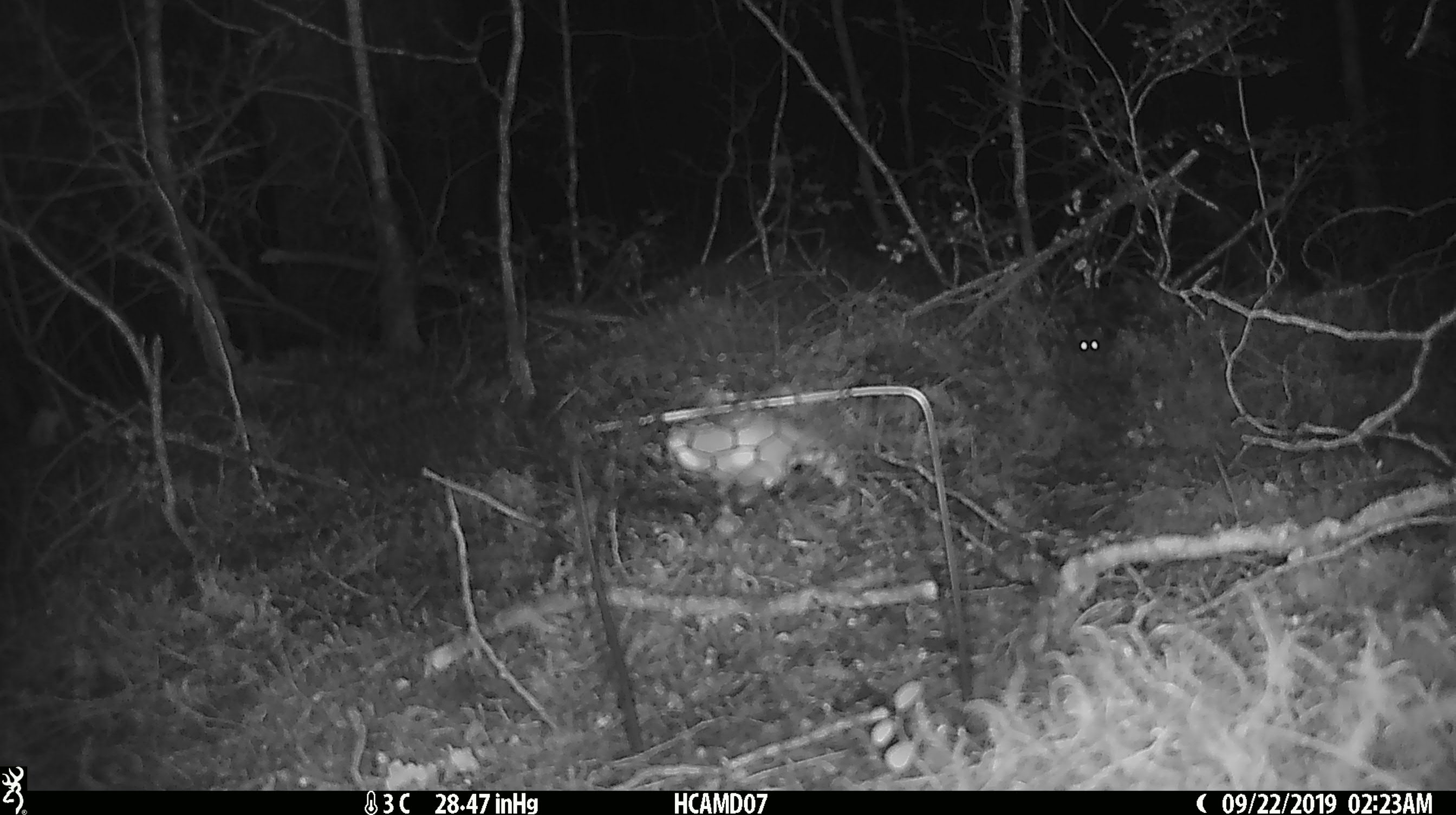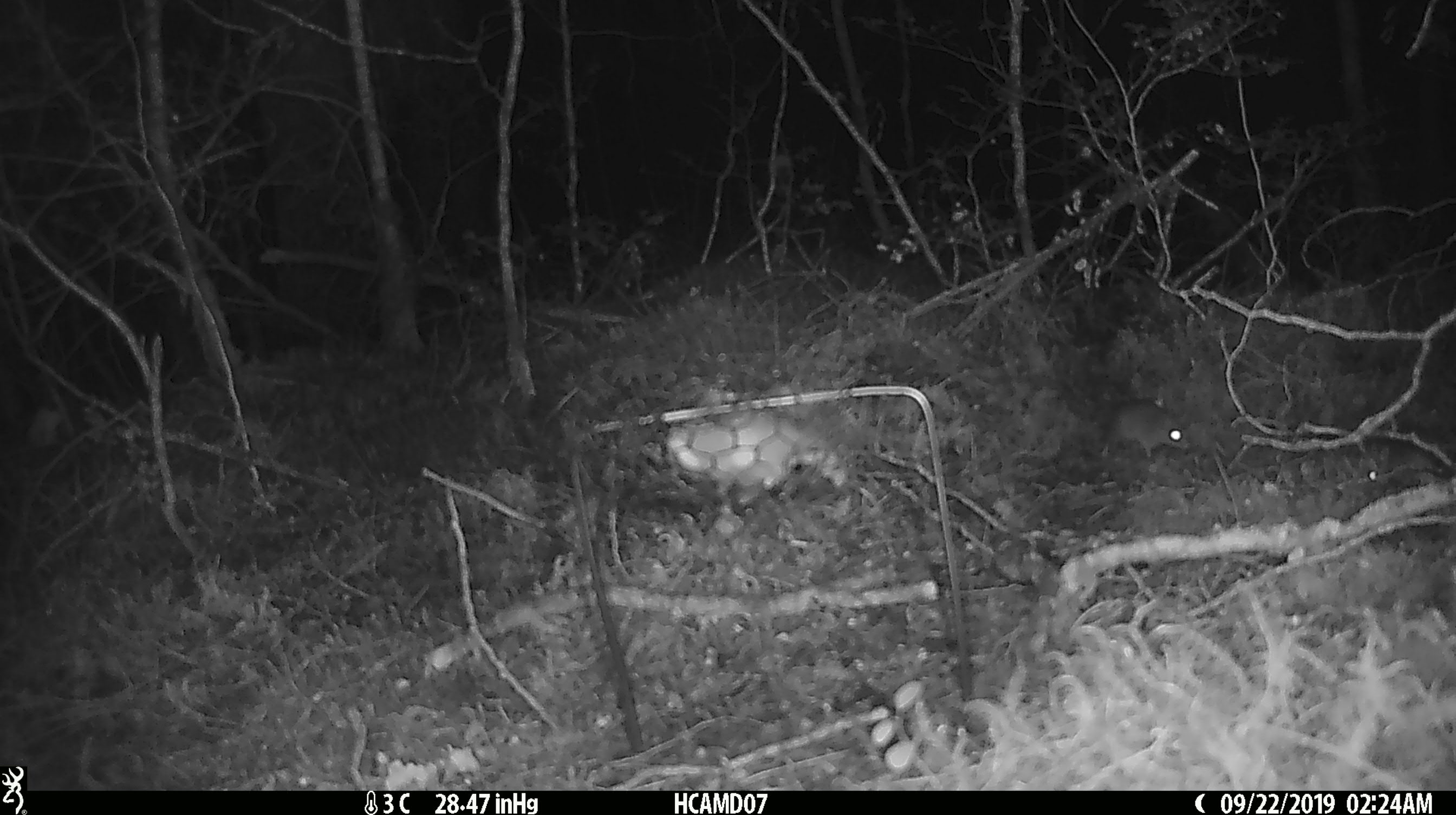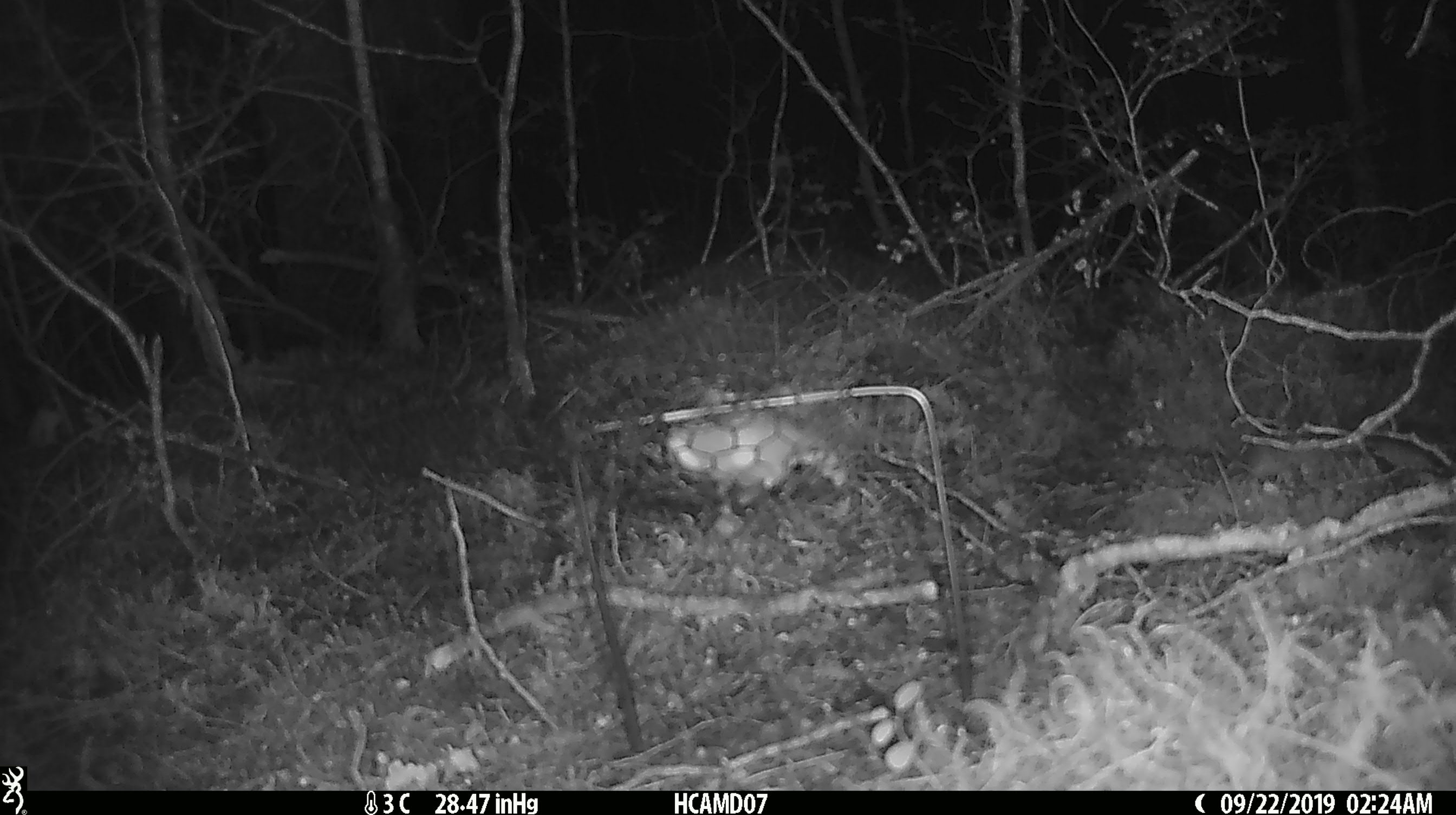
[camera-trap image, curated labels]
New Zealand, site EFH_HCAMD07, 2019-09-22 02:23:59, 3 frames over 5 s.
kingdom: Animalia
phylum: Chordata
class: Mammalia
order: Rodentia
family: Muridae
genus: Mus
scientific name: Mus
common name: mouse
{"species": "mouse (Mus)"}